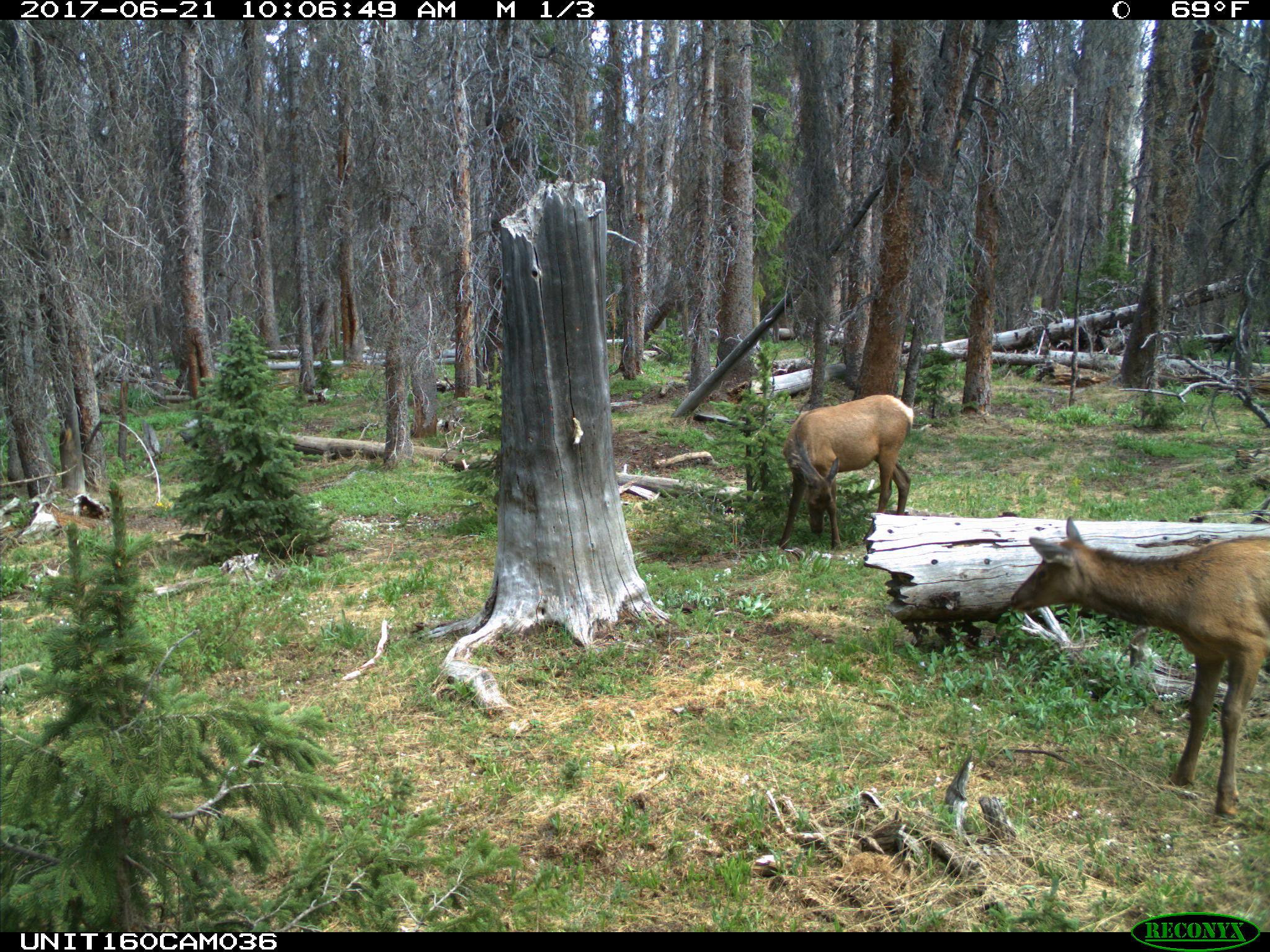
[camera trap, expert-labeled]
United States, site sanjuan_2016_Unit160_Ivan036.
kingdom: Animalia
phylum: Chordata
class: Mammalia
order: Artiodactyla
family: Cervidae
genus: Cervus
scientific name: Cervus elaphus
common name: red deer